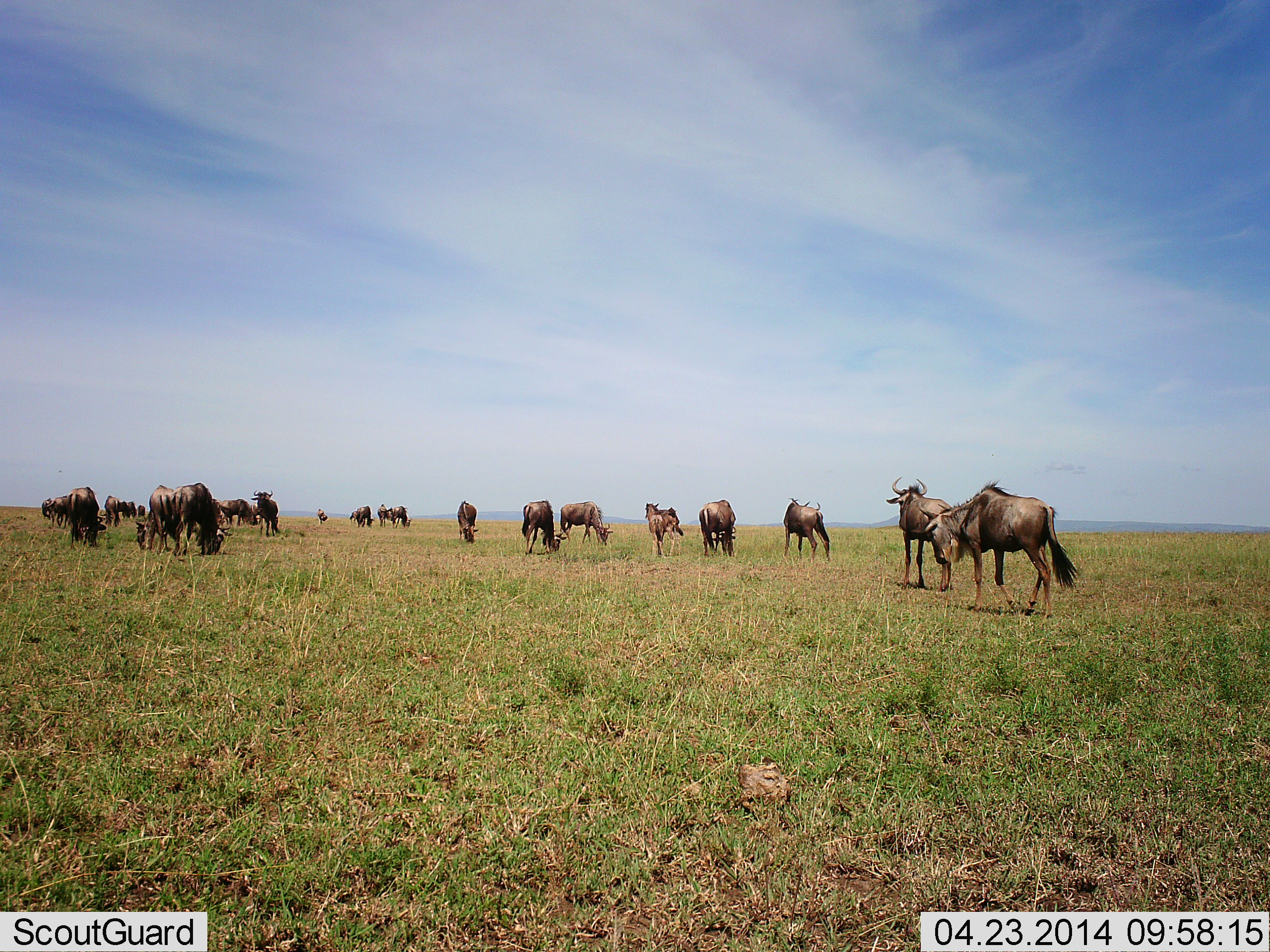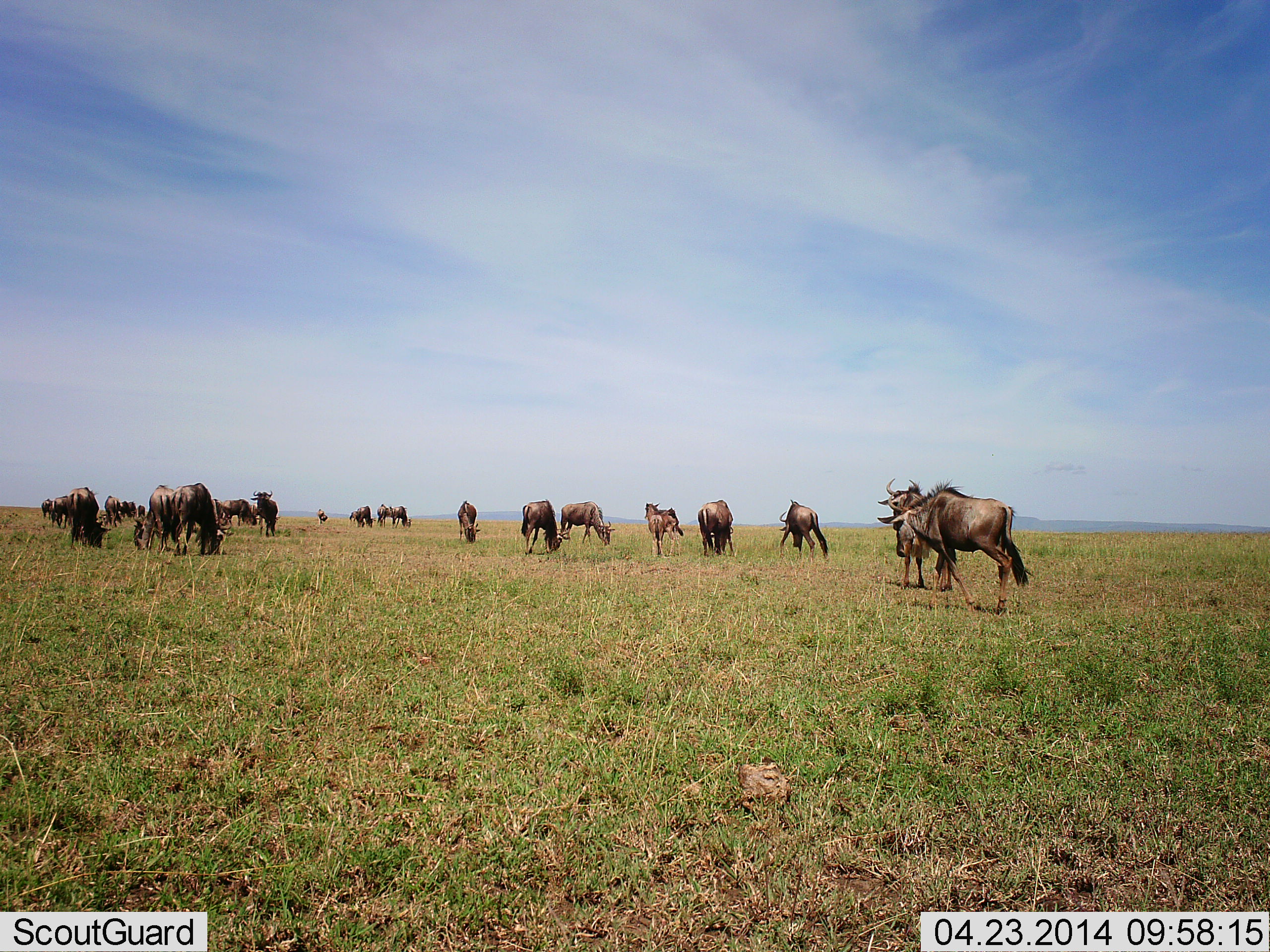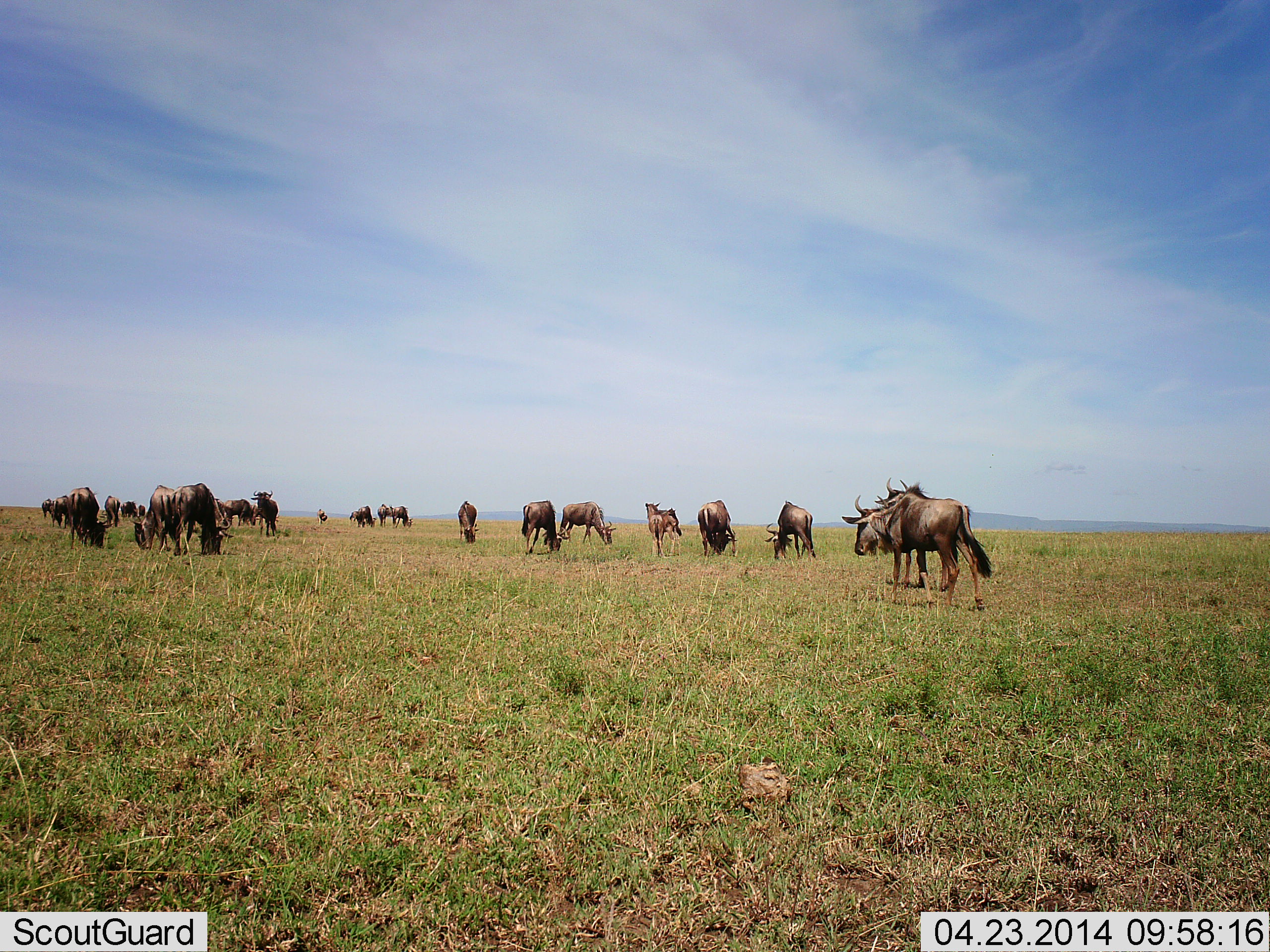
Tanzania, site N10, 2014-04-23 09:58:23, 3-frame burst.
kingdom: Animalia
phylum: Chordata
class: Mammalia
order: Artiodactyla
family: Bovidae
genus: Connochaetes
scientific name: Connochaetes taurinus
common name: blue wildebeest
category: wildebeest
Wildebeest (blue wildebeest) (Connochaetes taurinus), count 11-50. Behavior (volunteer vote fractions): standing 60%, resting 0%, moving 60%, interacting 0%. Young present (vote fraction): 0%. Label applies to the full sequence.